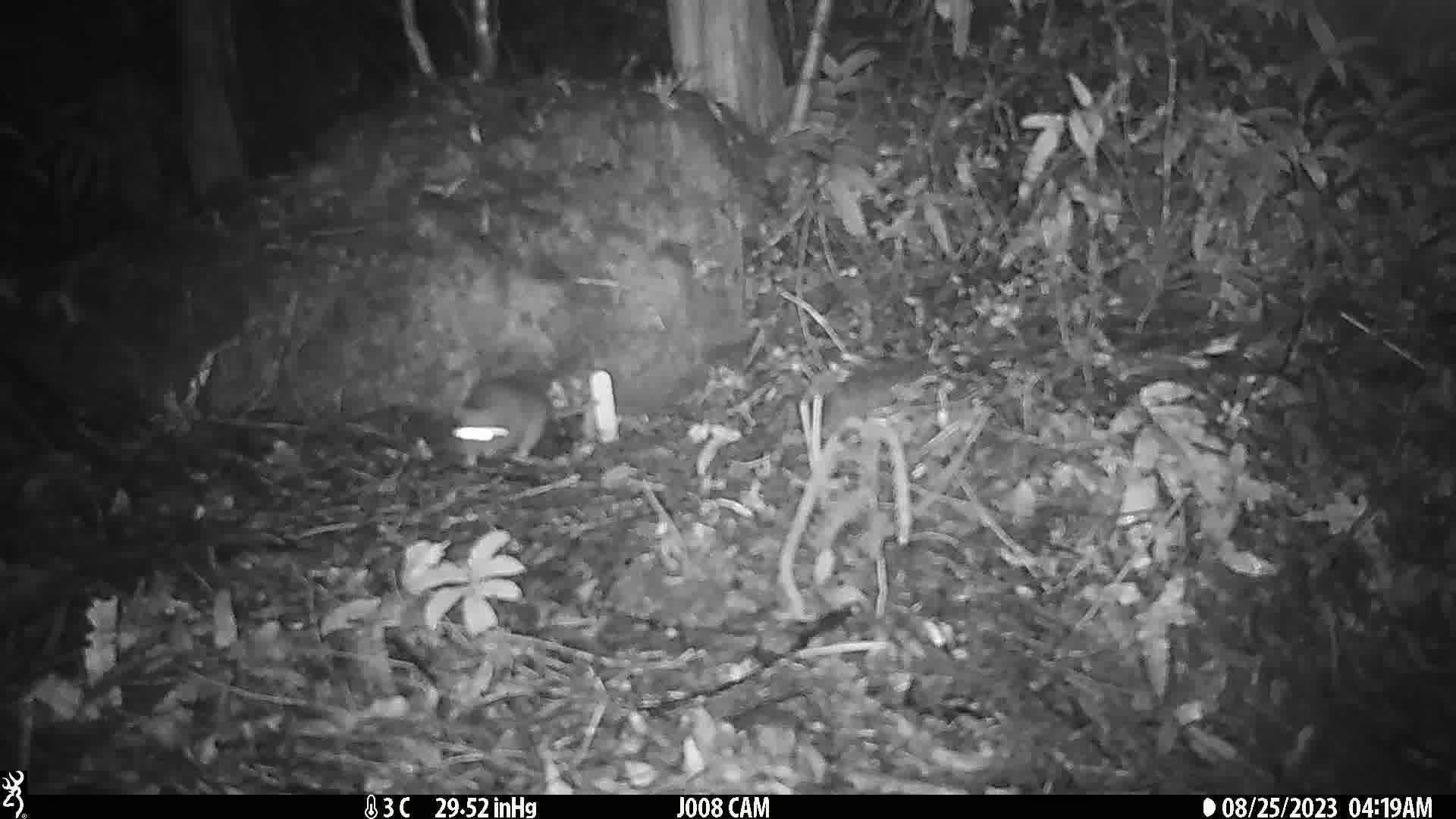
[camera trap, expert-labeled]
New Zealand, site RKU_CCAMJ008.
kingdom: Animalia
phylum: Chordata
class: Mammalia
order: Rodentia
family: Muridae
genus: Rattus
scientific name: Rattus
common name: rat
Rat (Rattus).